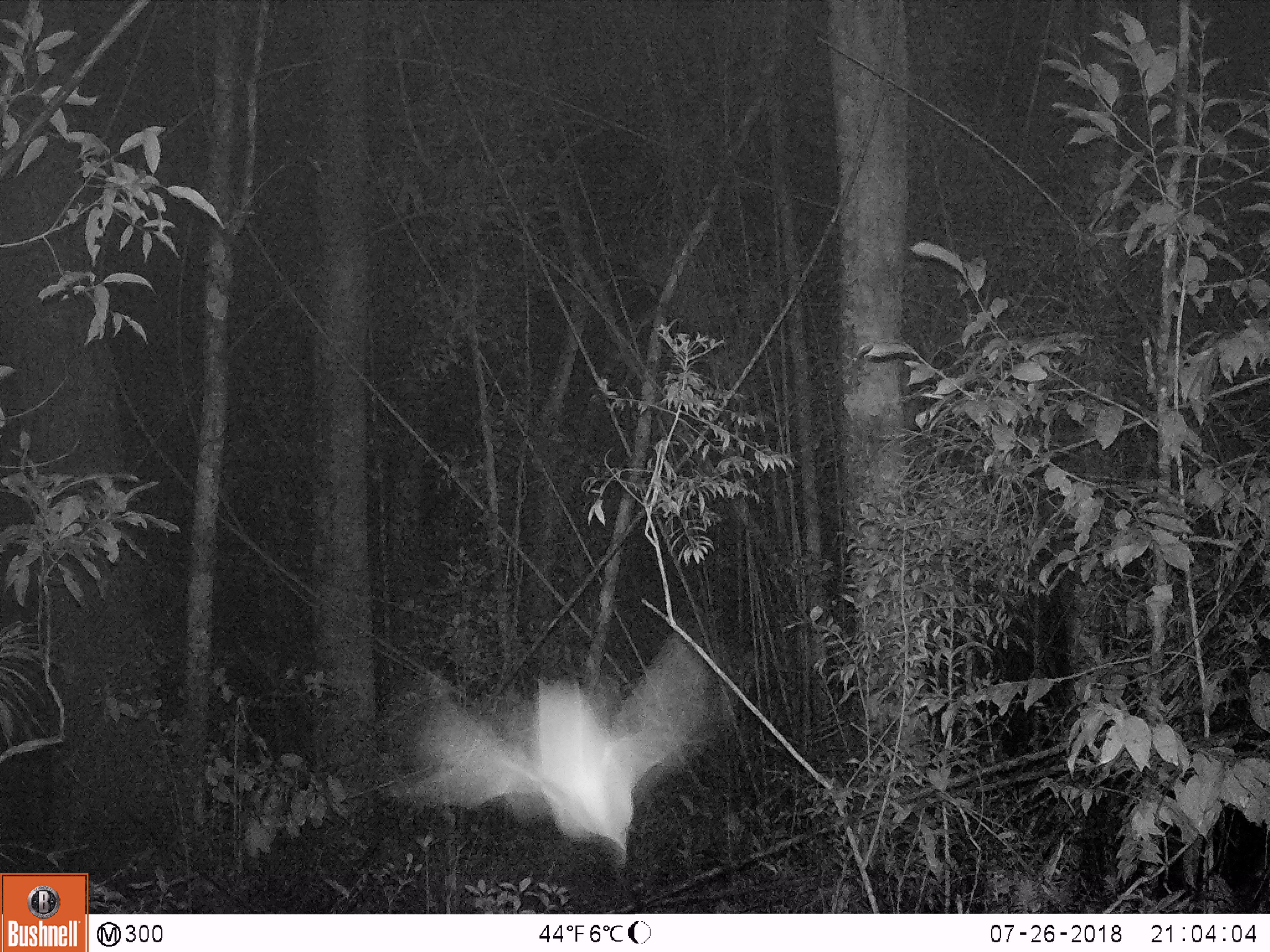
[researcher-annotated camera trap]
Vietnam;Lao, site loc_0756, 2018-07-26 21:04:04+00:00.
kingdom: Animalia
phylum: Arthropoda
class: Insecta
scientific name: Insecta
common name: insect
Insect (Insecta). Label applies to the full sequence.